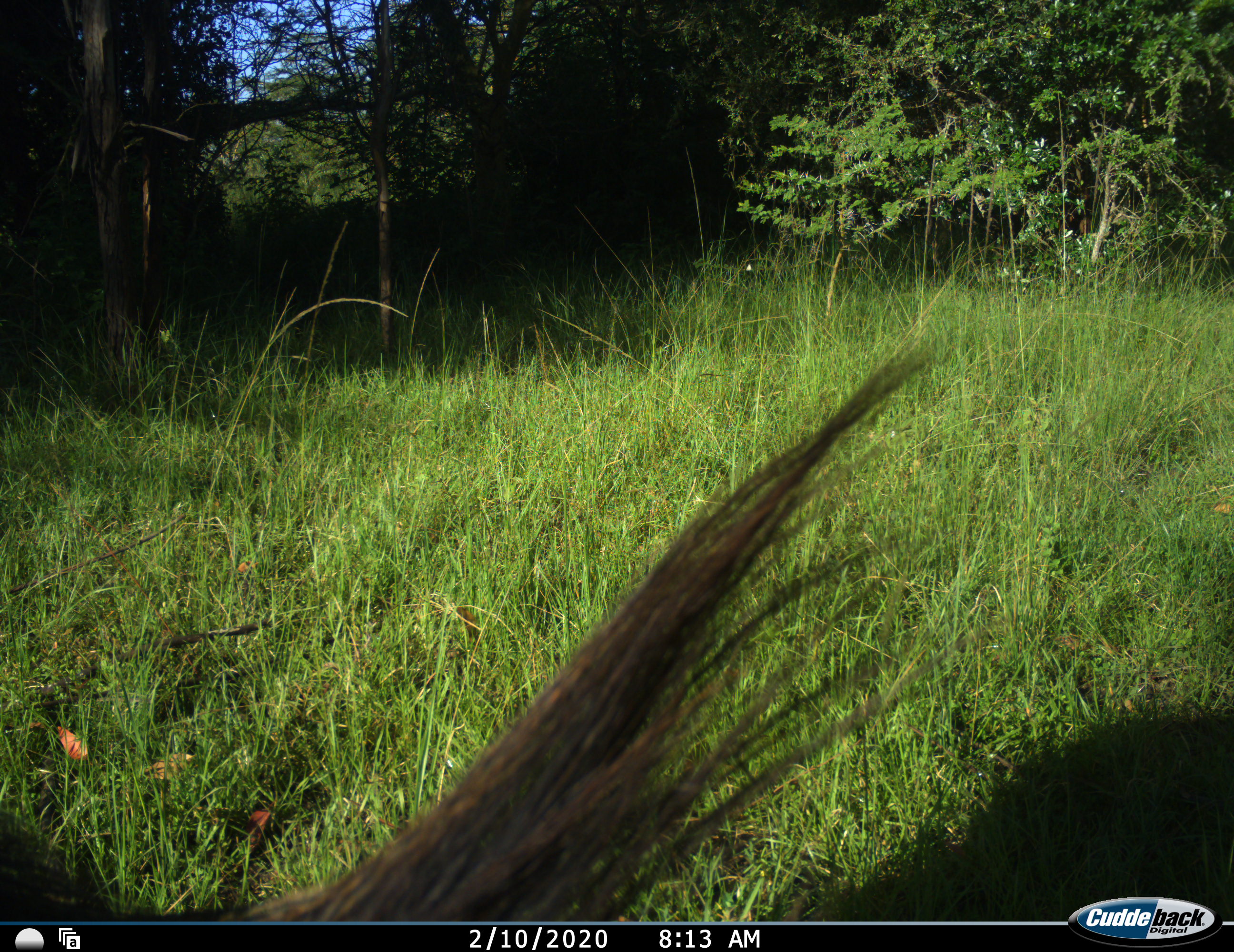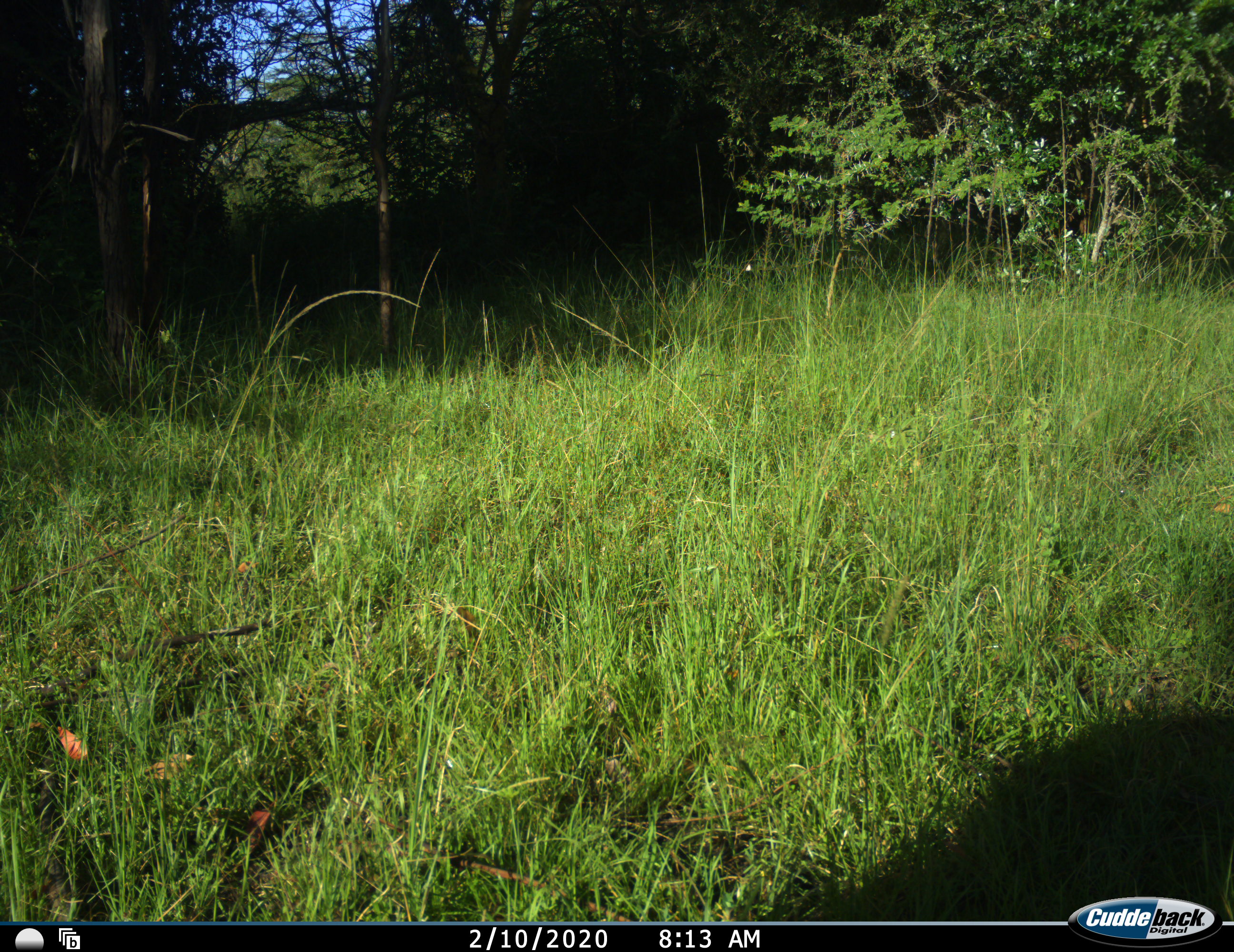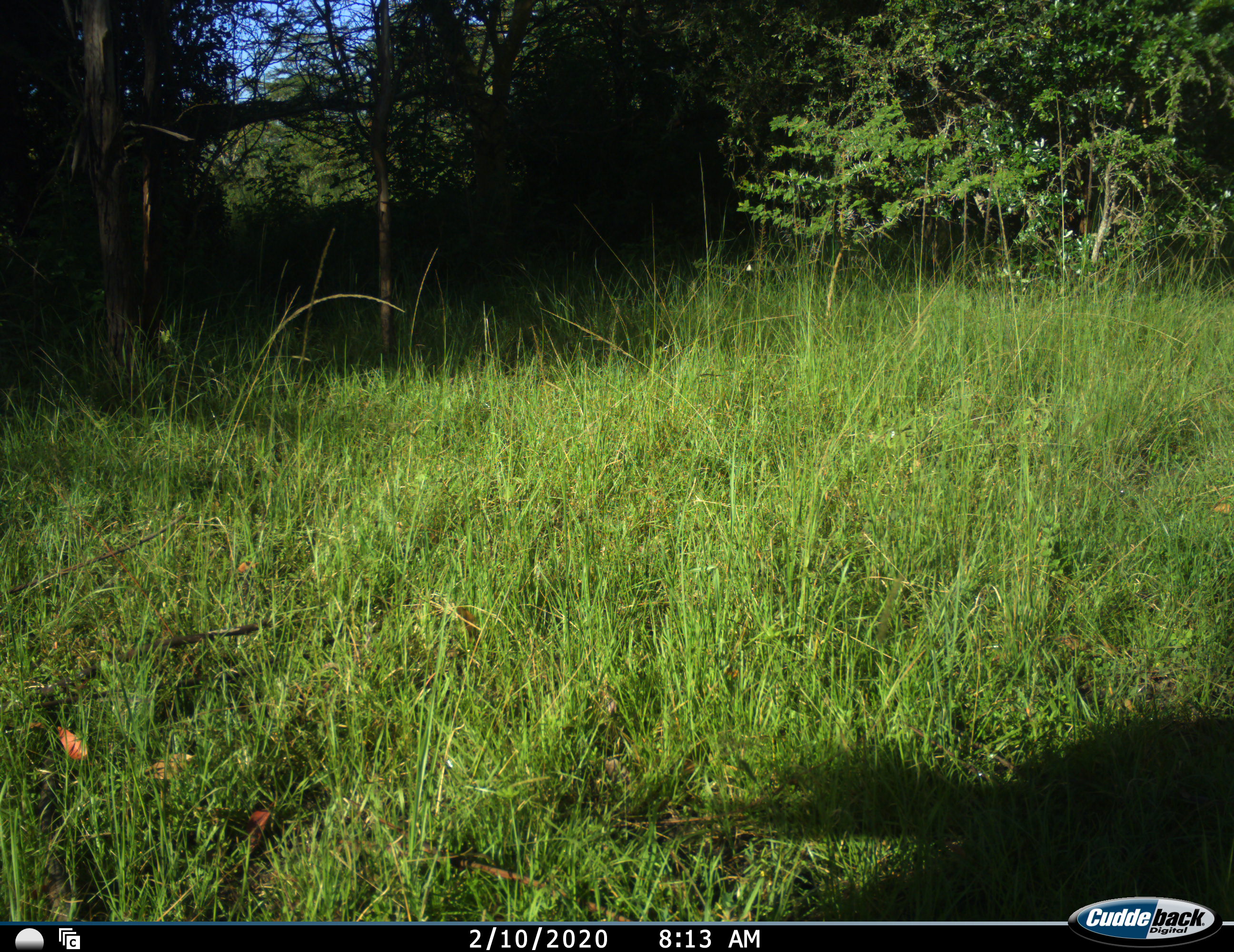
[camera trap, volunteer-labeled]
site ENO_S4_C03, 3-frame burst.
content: unidentified animal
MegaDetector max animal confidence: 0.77